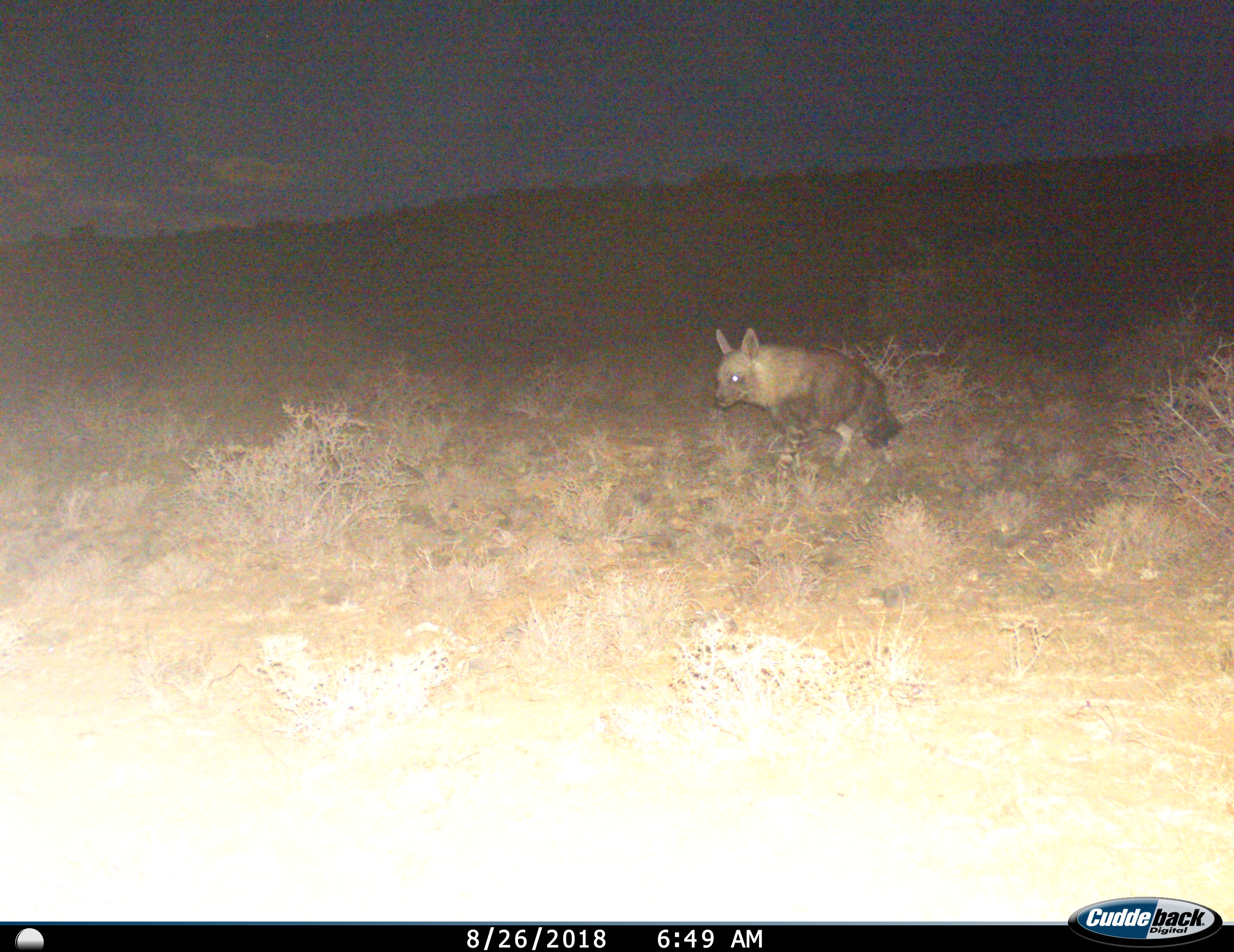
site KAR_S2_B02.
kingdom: Animalia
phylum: Chordata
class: Mammalia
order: Carnivora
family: Hyaenidae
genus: Parahyaena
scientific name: Parahyaena brunnea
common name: brown hyena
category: hyenabrown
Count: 1.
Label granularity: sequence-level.